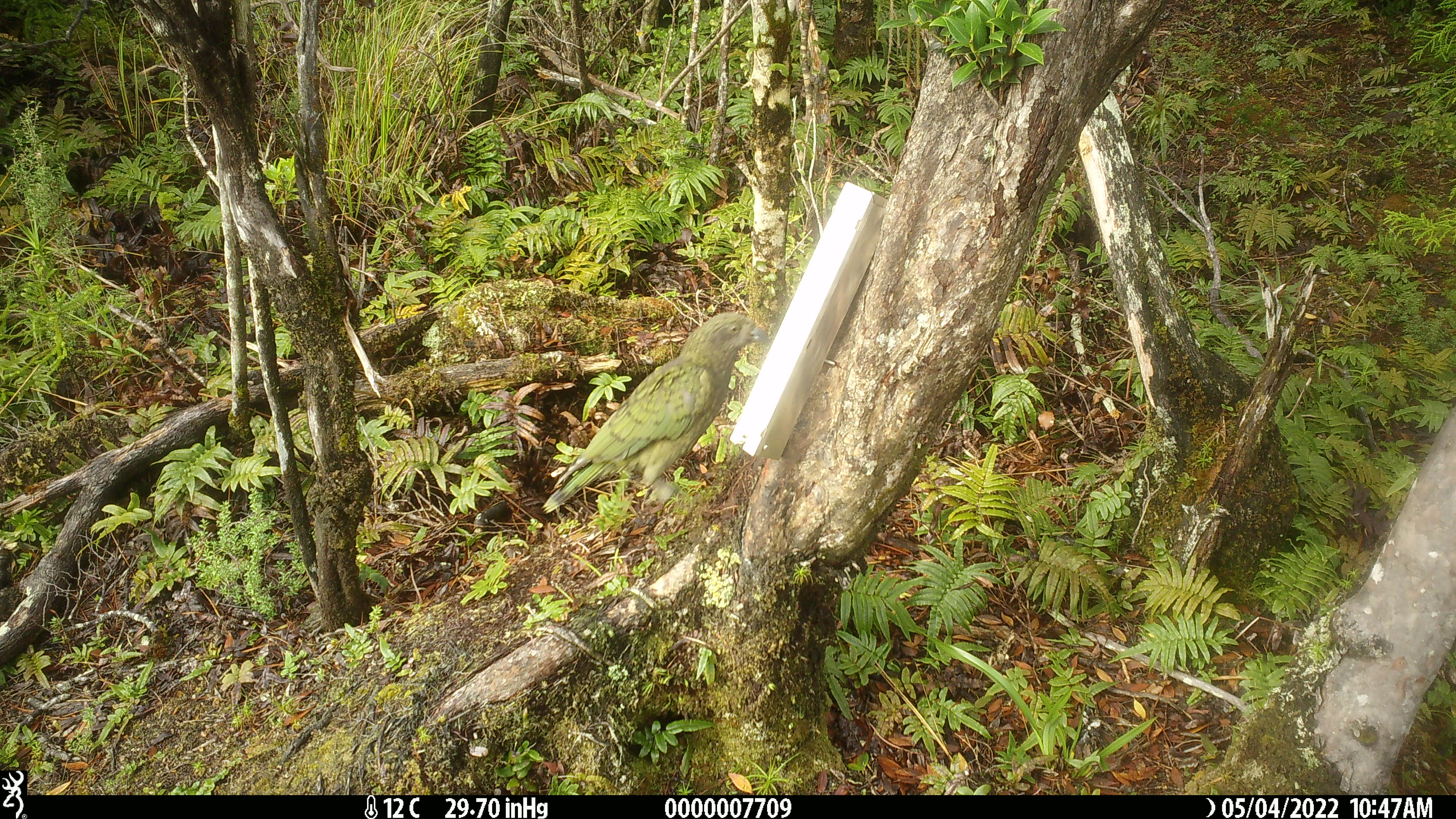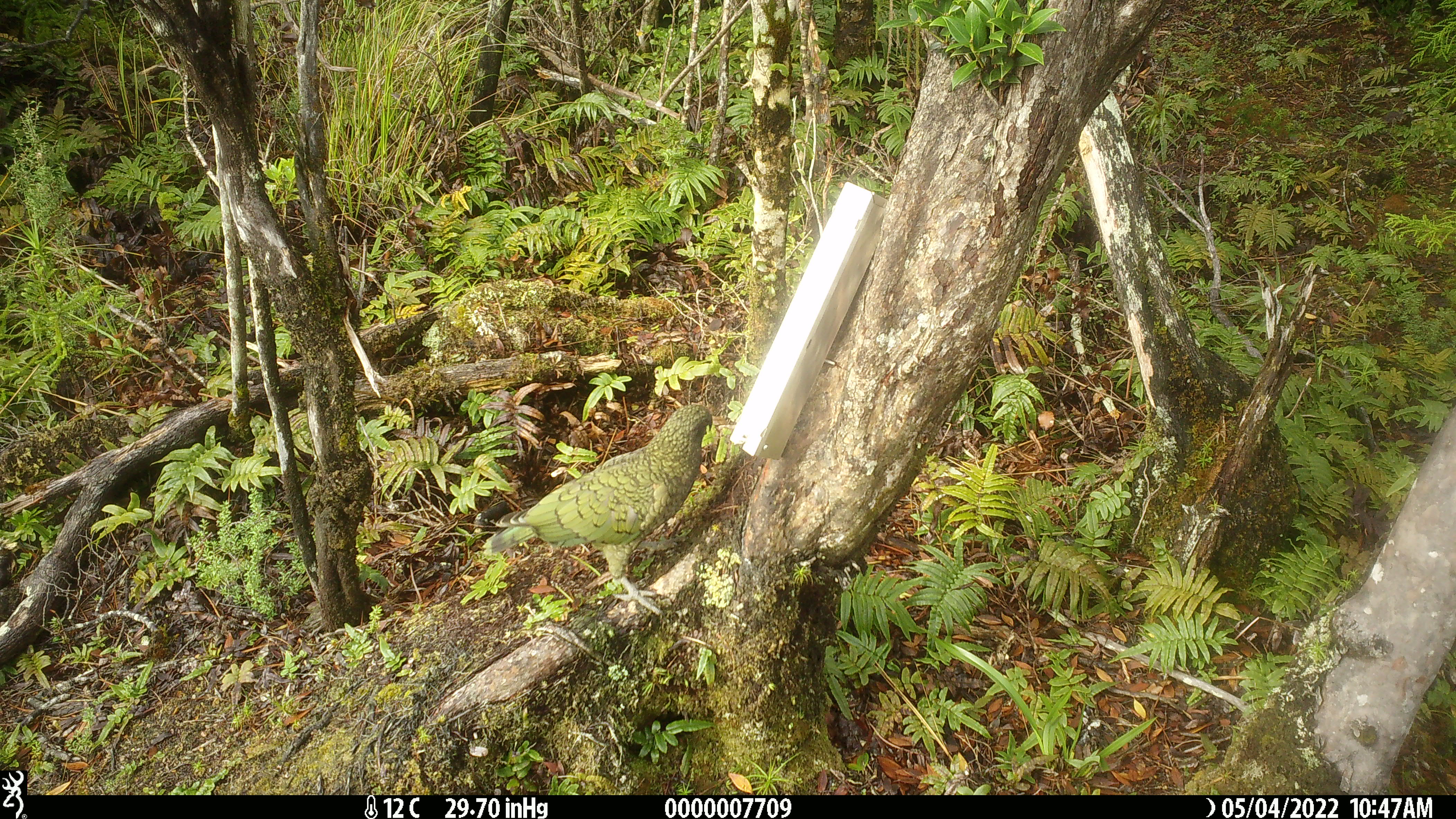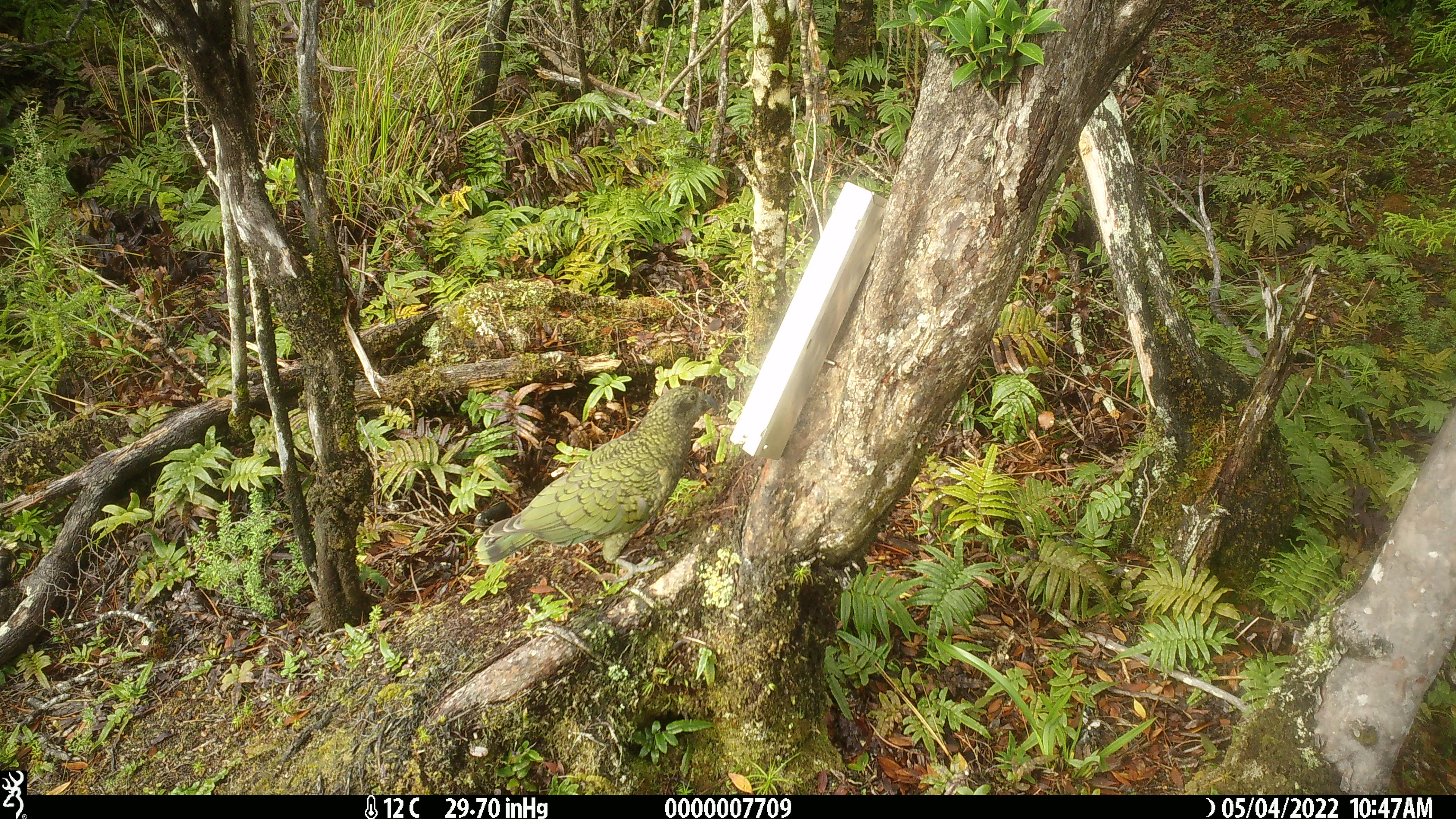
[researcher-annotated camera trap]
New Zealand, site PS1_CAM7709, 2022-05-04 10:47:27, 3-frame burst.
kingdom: Animalia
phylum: Chordata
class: Aves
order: Psittaciformes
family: Strigopidae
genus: Nestor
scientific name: Nestor notabilis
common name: kea